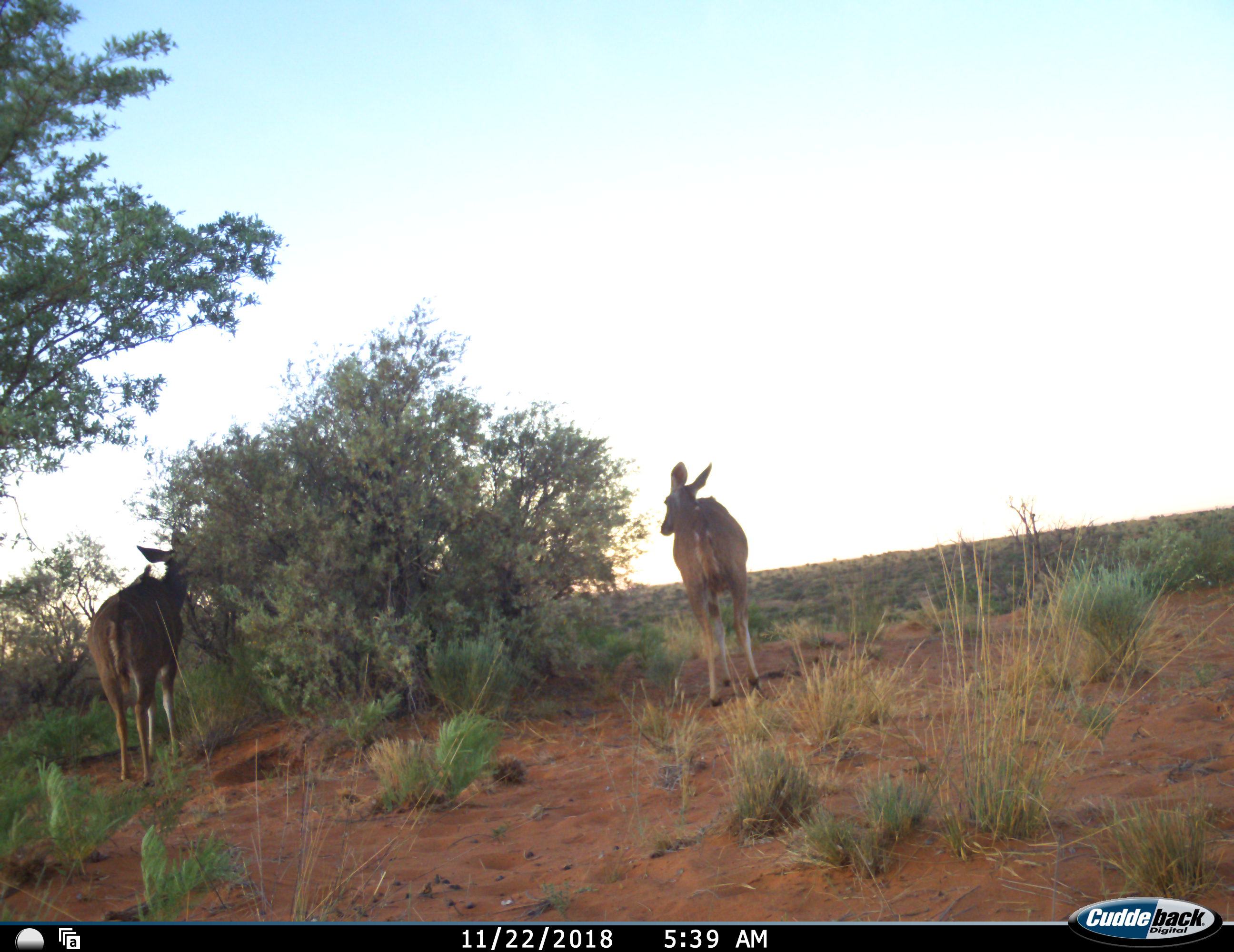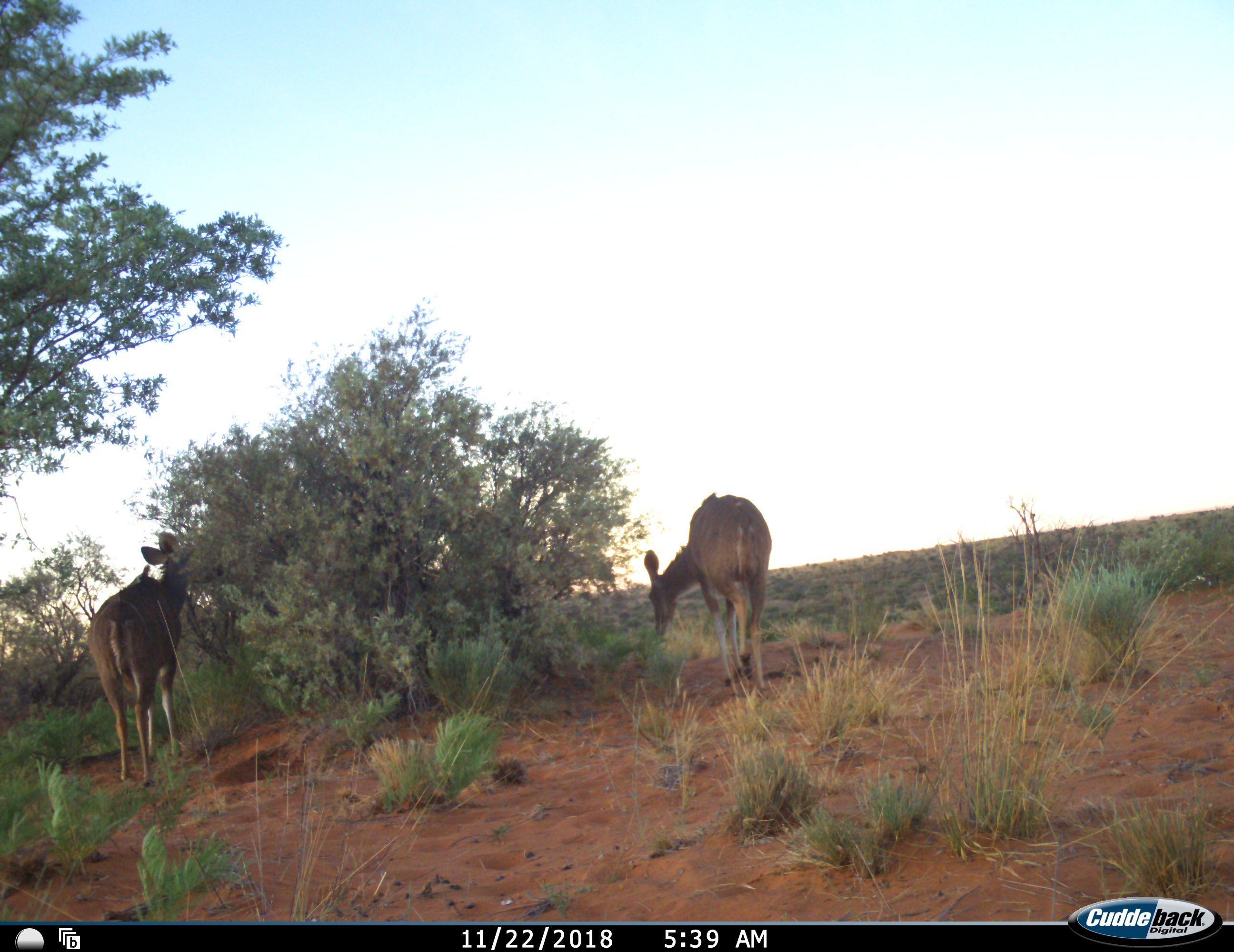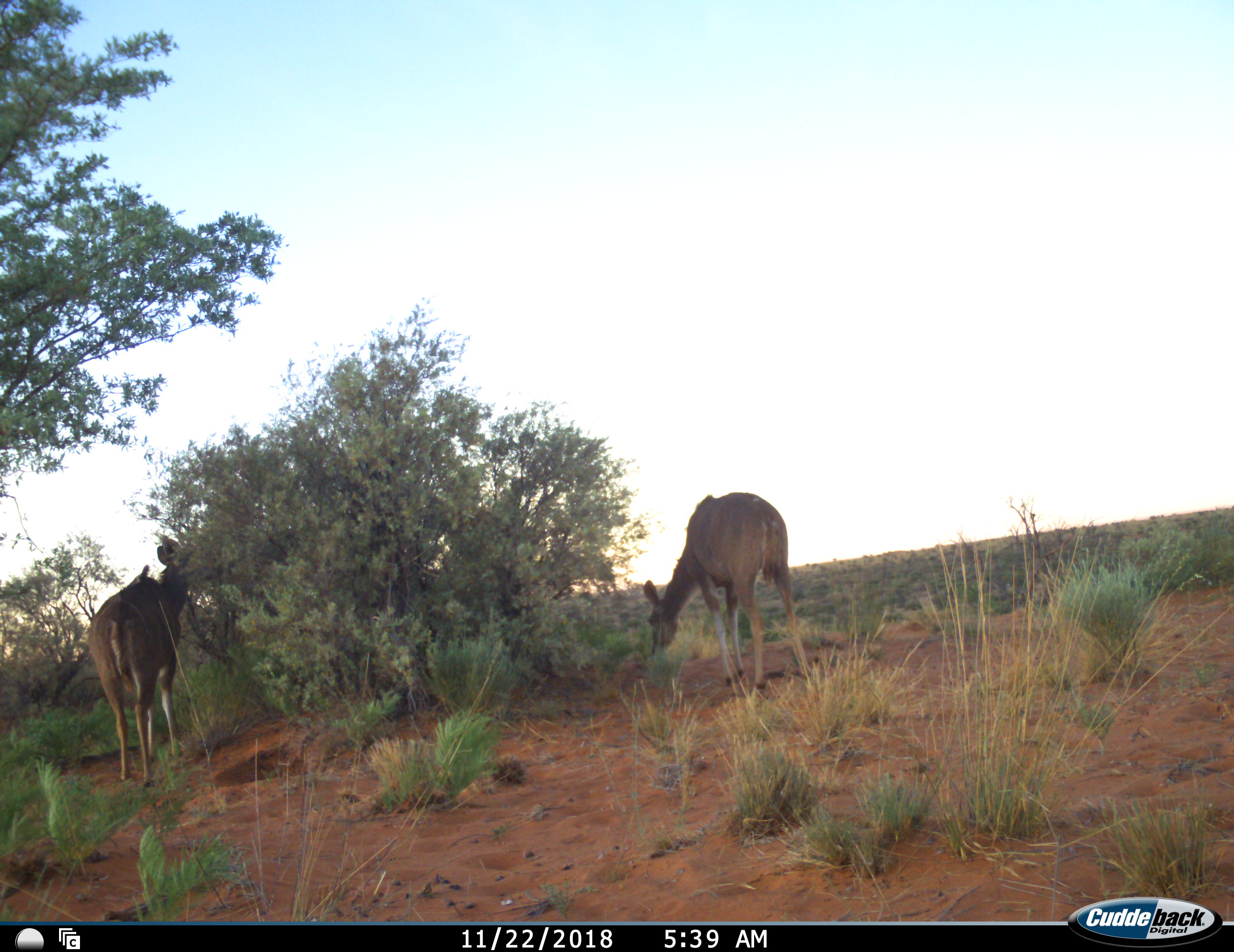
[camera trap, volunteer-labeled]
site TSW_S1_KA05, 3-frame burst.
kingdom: Animalia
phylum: Chordata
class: Mammalia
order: Artiodactyla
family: Bovidae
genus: Tragelaphus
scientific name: Tragelaphus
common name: kudu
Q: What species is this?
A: Kudu (Tragelaphus).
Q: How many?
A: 2.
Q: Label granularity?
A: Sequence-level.